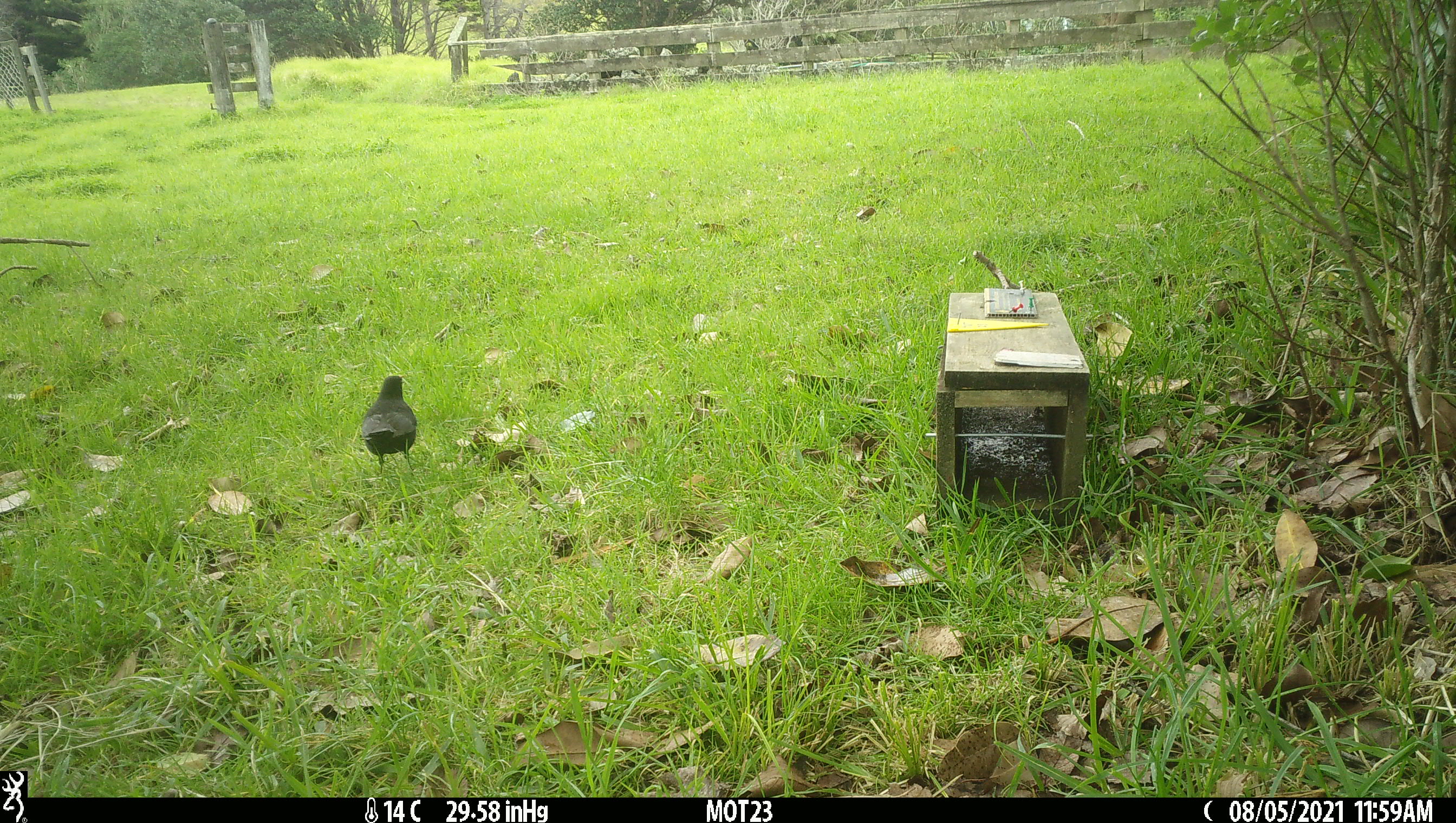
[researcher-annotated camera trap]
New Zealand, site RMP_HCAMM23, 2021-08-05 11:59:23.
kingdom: Animalia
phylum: Chordata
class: Aves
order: Passeriformes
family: Turdidae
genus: Turdus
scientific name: Turdus merula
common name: eurasian blackbird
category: blackbird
Blackbird (eurasian blackbird) (Turdus merula).